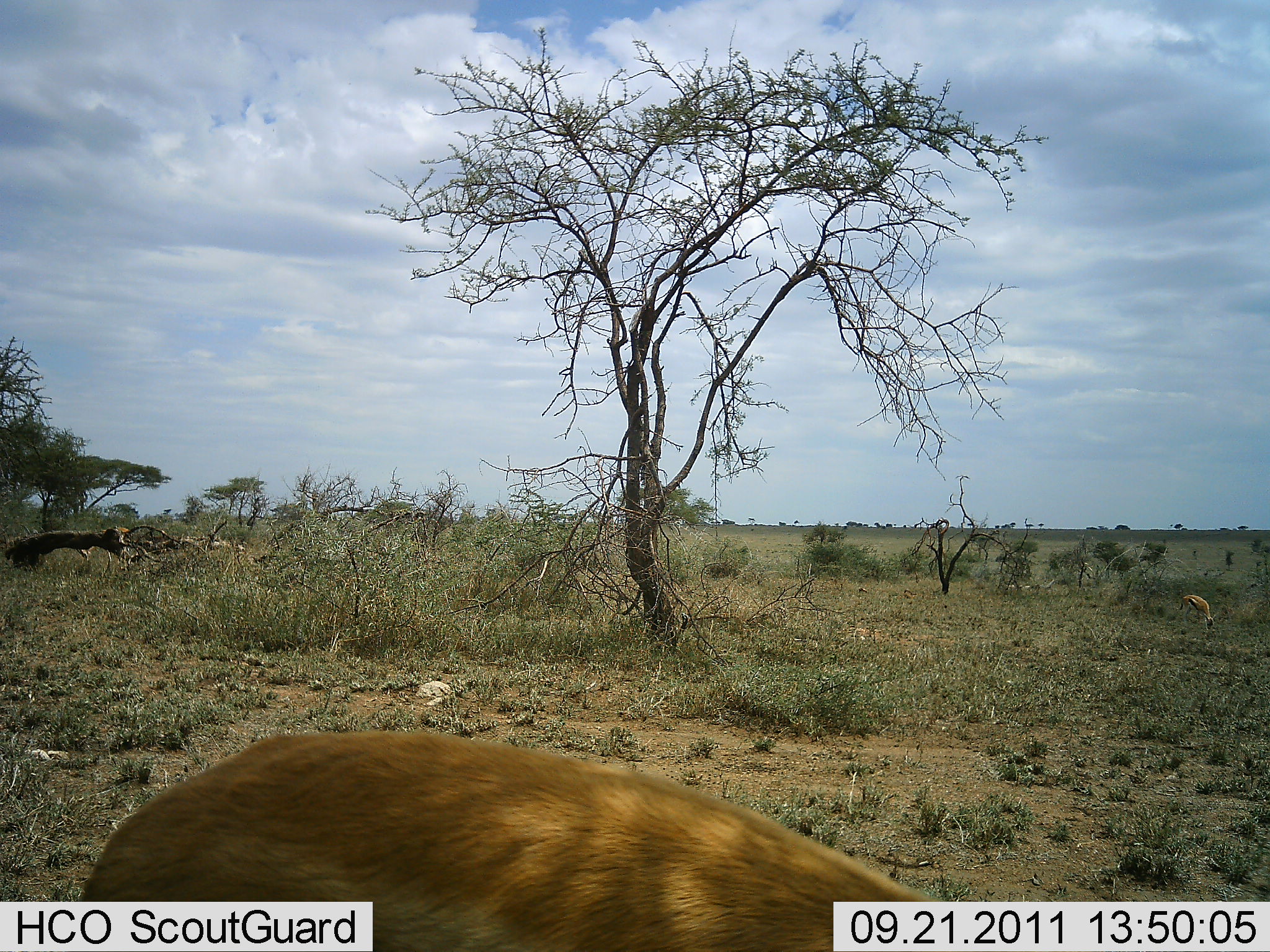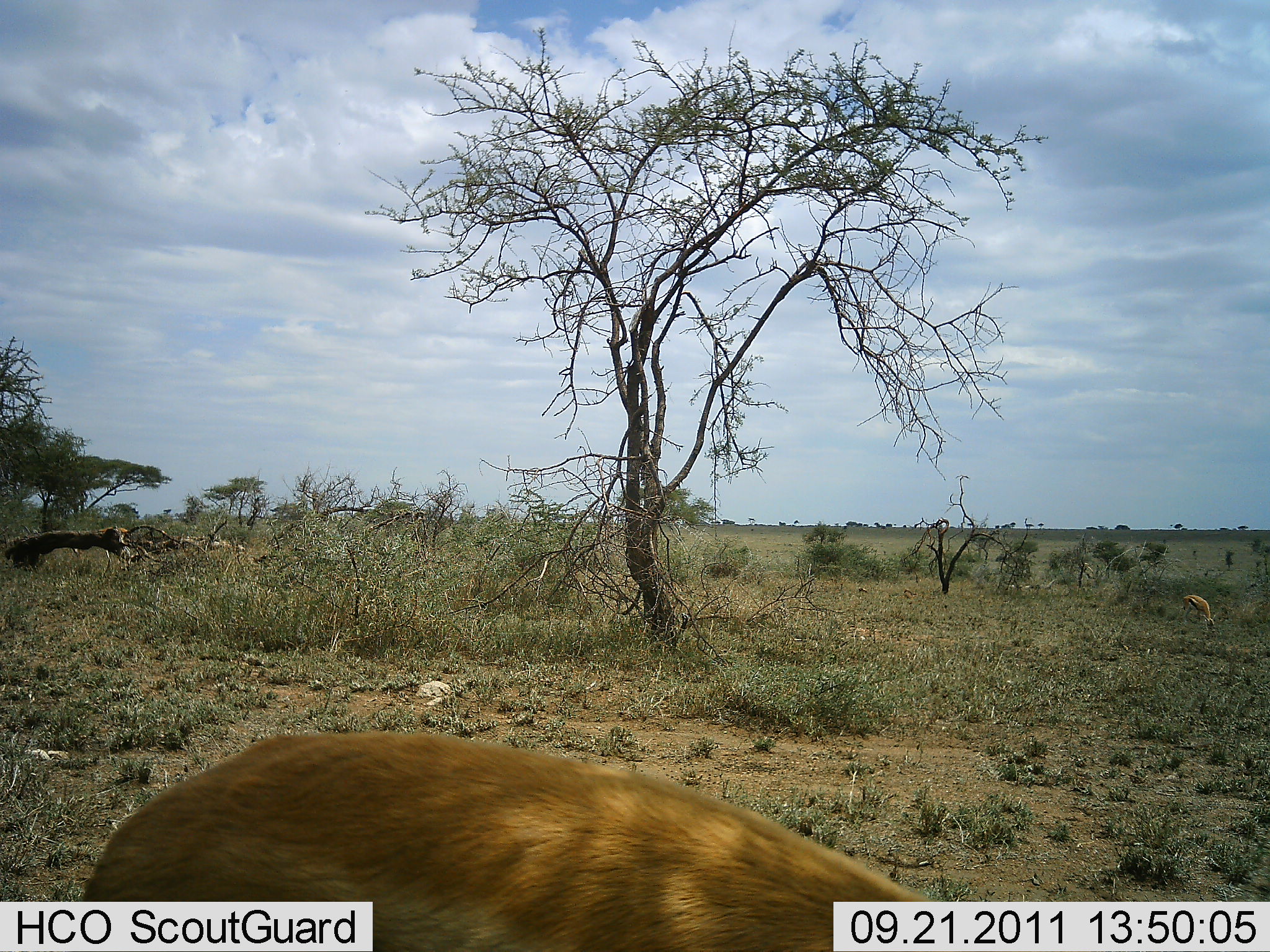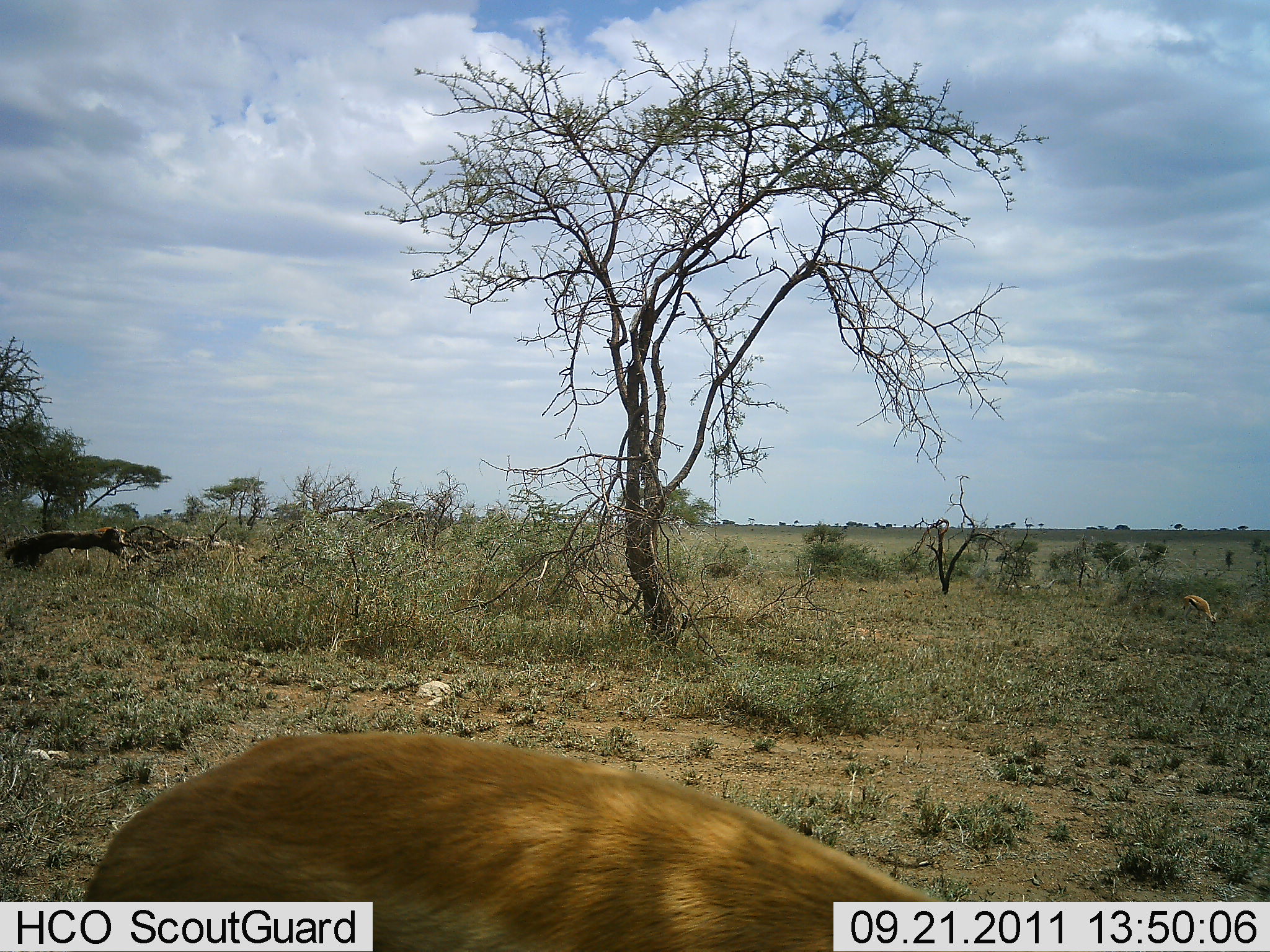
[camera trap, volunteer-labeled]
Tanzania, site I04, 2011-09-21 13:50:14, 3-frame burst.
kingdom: Animalia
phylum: Chordata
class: Mammalia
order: Artiodactyla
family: Bovidae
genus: Eudorcas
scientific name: Eudorcas thomsonii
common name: thomson's gazelle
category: gazellethomsons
Gazellethomsons (thomson's gazelle) (Eudorcas thomsonii), count 2. Behavior (volunteer vote fractions): standing 27%, resting 0%, moving 9%, interacting 0%. Young present (vote fraction): 0%. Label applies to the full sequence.